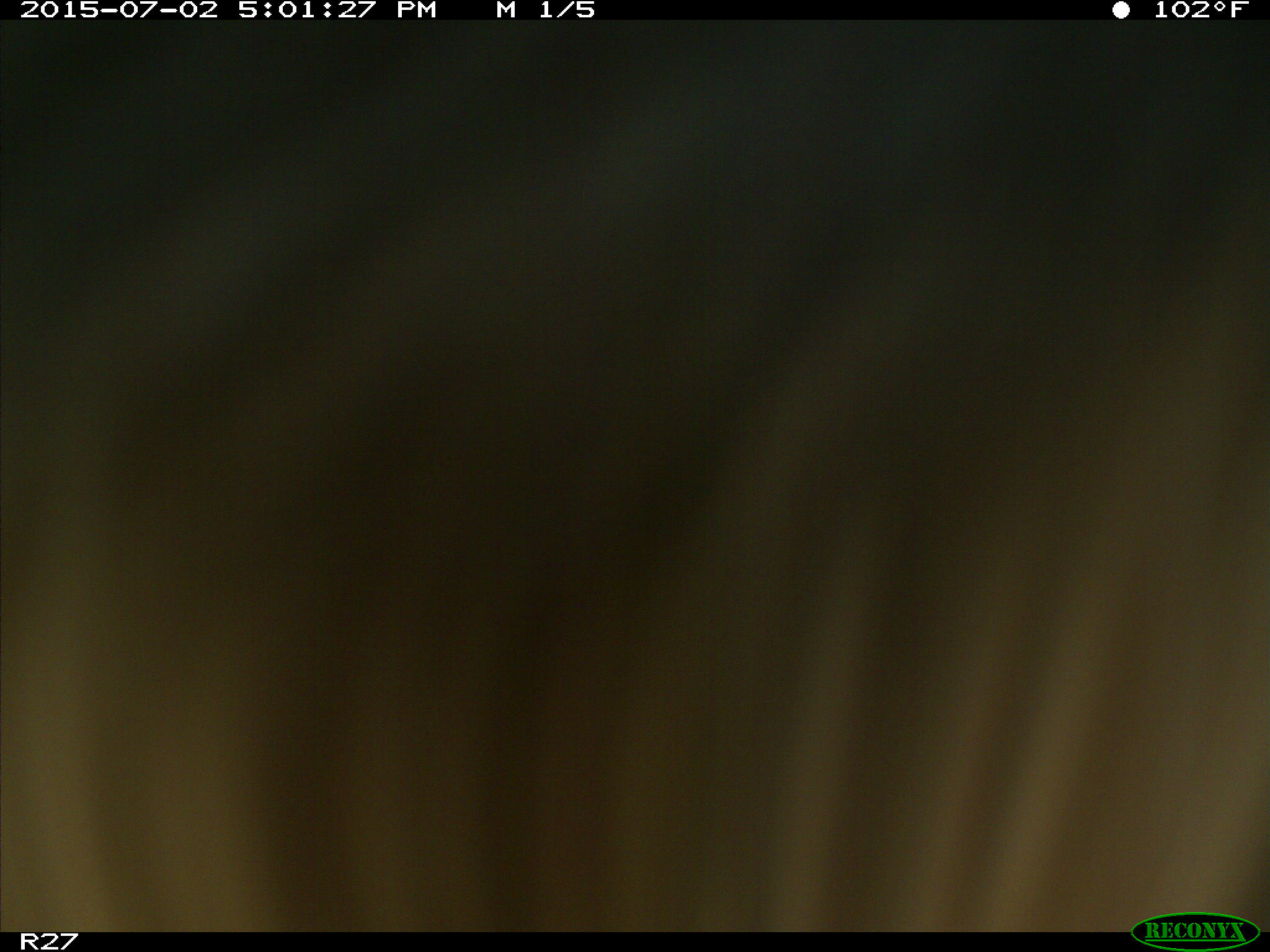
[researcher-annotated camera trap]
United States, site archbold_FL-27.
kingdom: Animalia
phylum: Chordata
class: Mammalia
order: Artiodactyla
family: Bovidae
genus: Bos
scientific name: Bos taurus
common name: domestic cow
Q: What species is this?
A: Bos taurus (domestic cow).